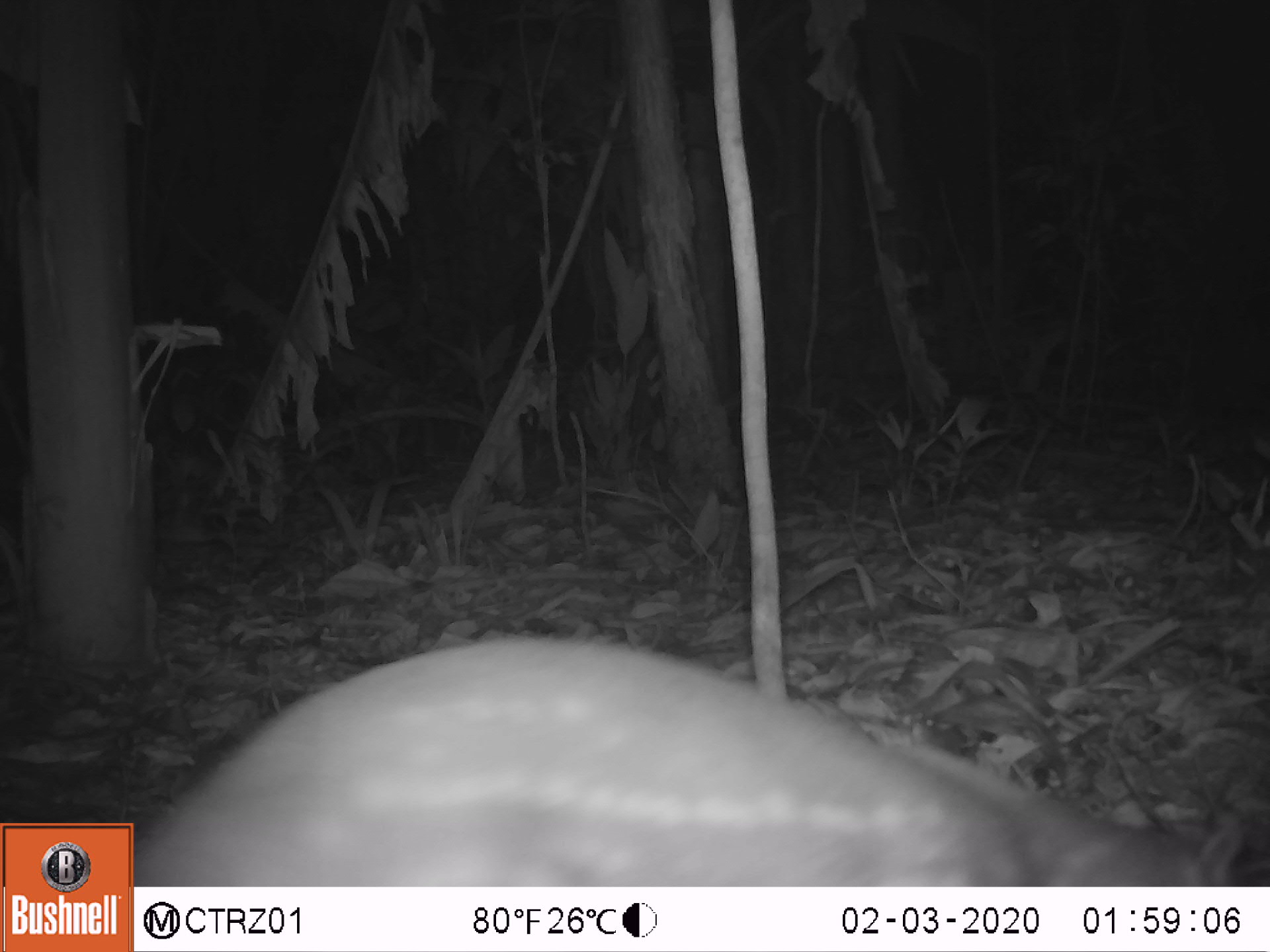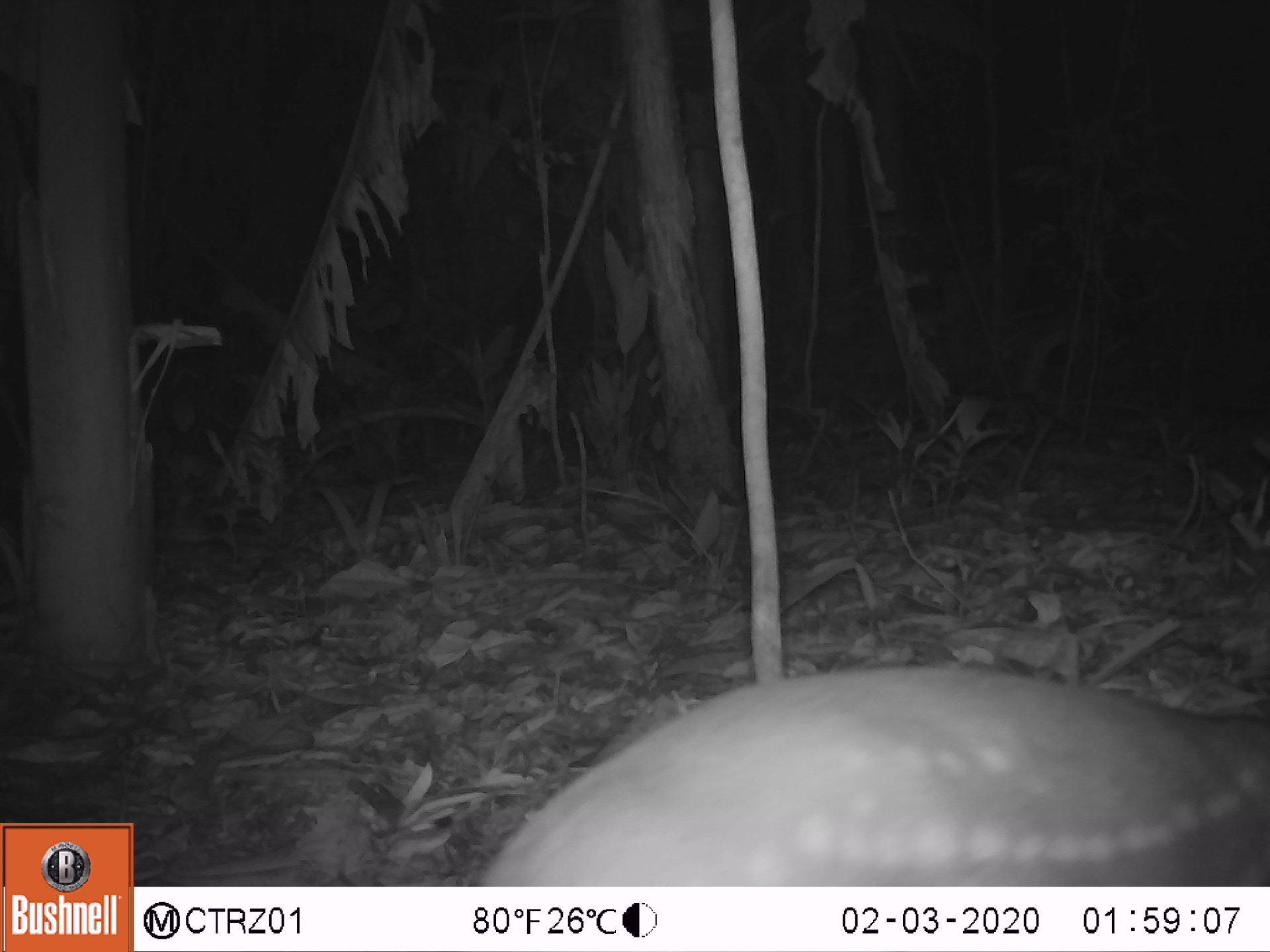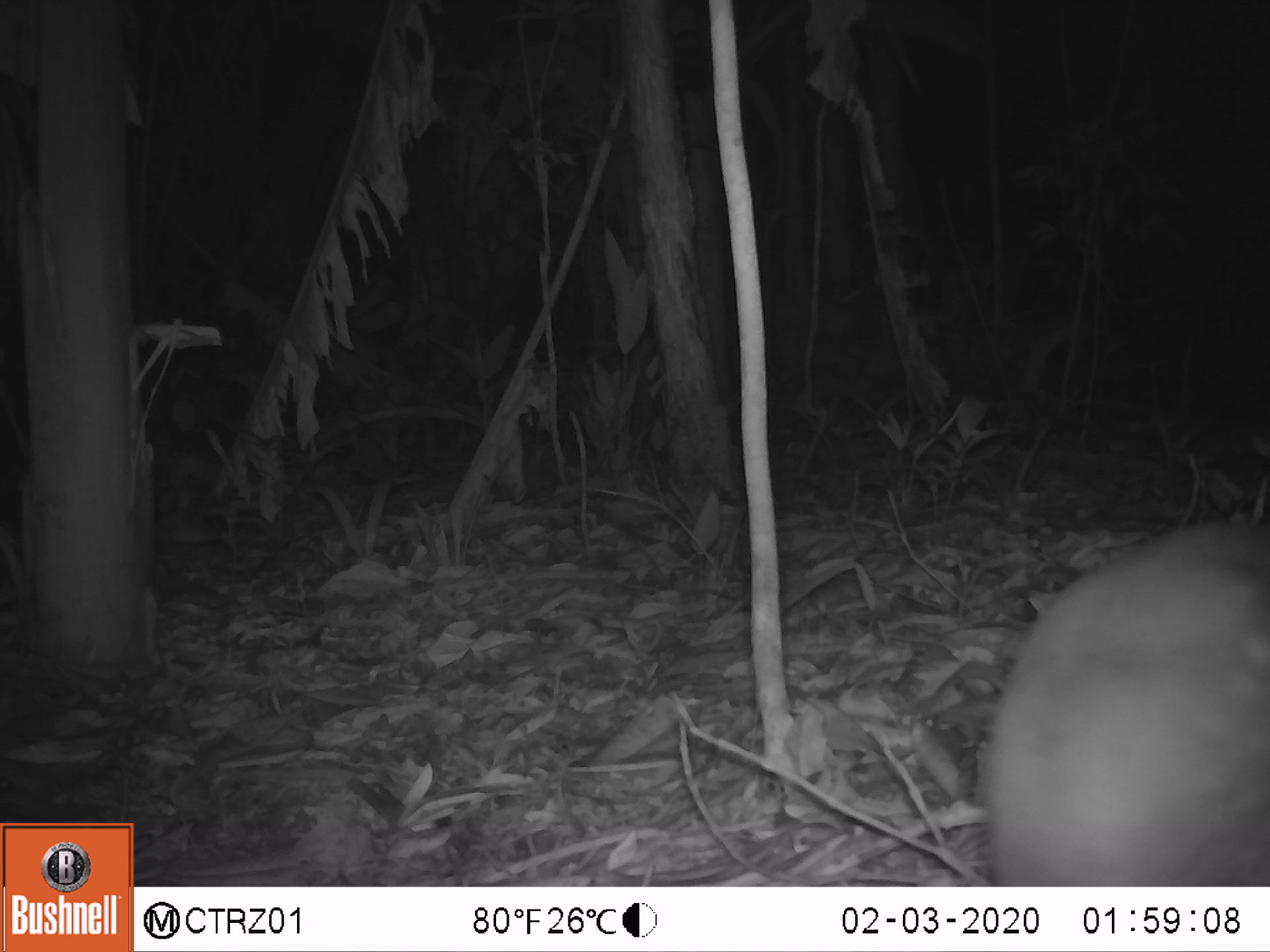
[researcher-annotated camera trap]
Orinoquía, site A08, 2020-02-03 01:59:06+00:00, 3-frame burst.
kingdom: Animalia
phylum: Chordata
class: Mammalia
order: Rodentia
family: Cuniculidae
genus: Cuniculus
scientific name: Cuniculus paca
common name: spotted paca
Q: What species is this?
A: Spotted paca (Cuniculus paca).